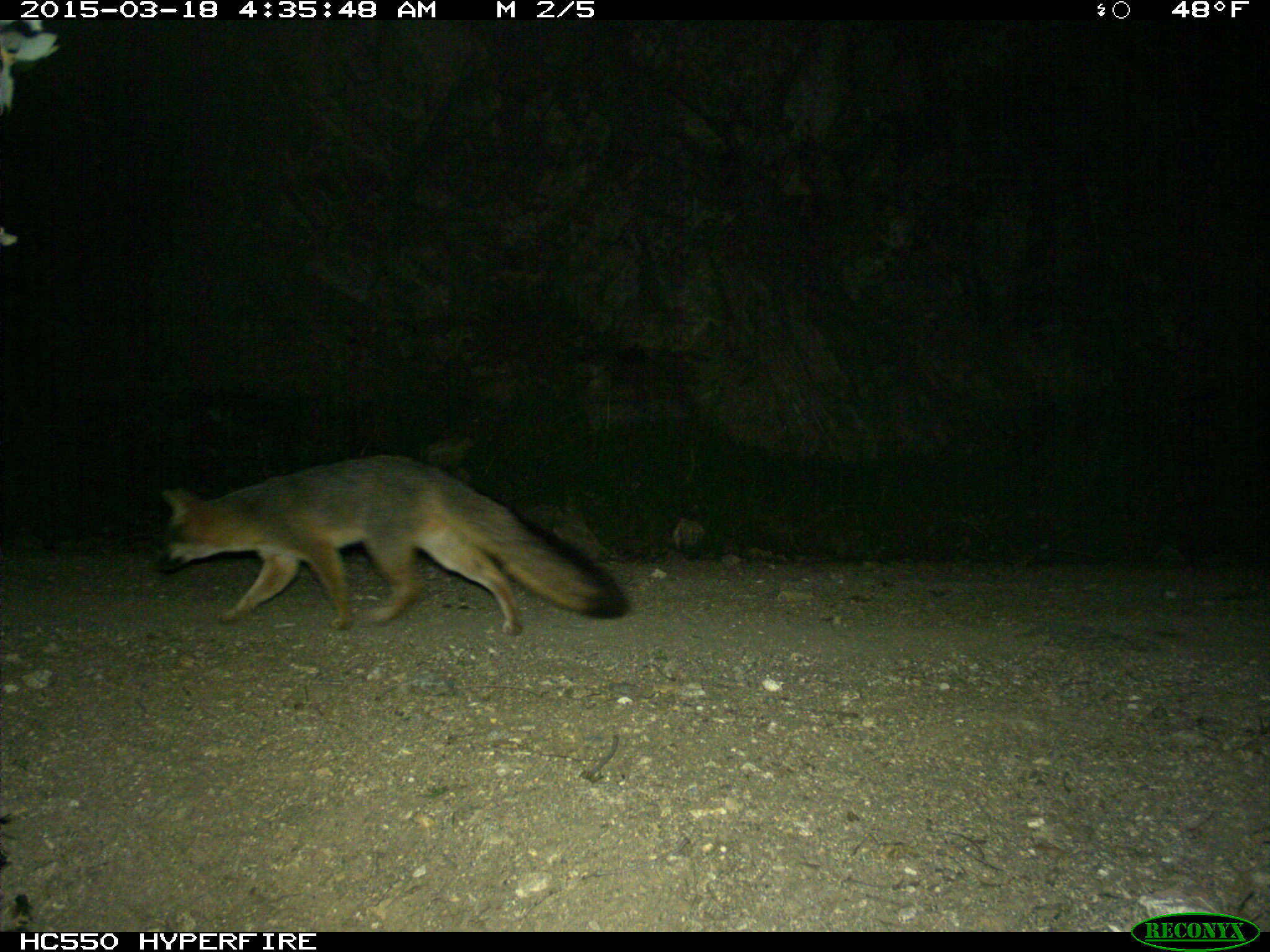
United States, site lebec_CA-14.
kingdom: Animalia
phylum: Chordata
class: Mammalia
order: Carnivora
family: Canidae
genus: Urocyon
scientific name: Urocyon cinereoargenteus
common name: gray fox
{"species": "Urocyon cinereoargenteus (gray fox)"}